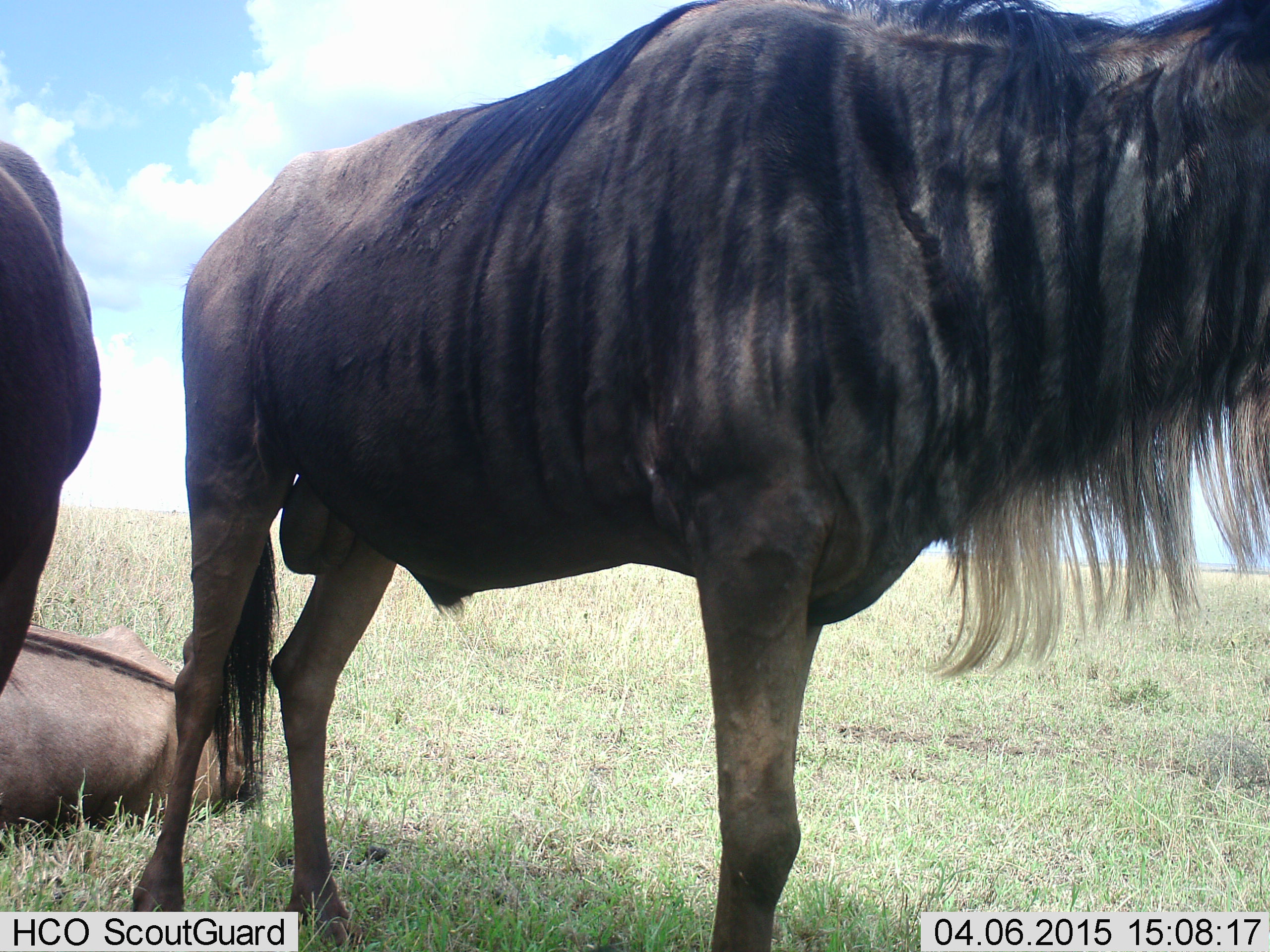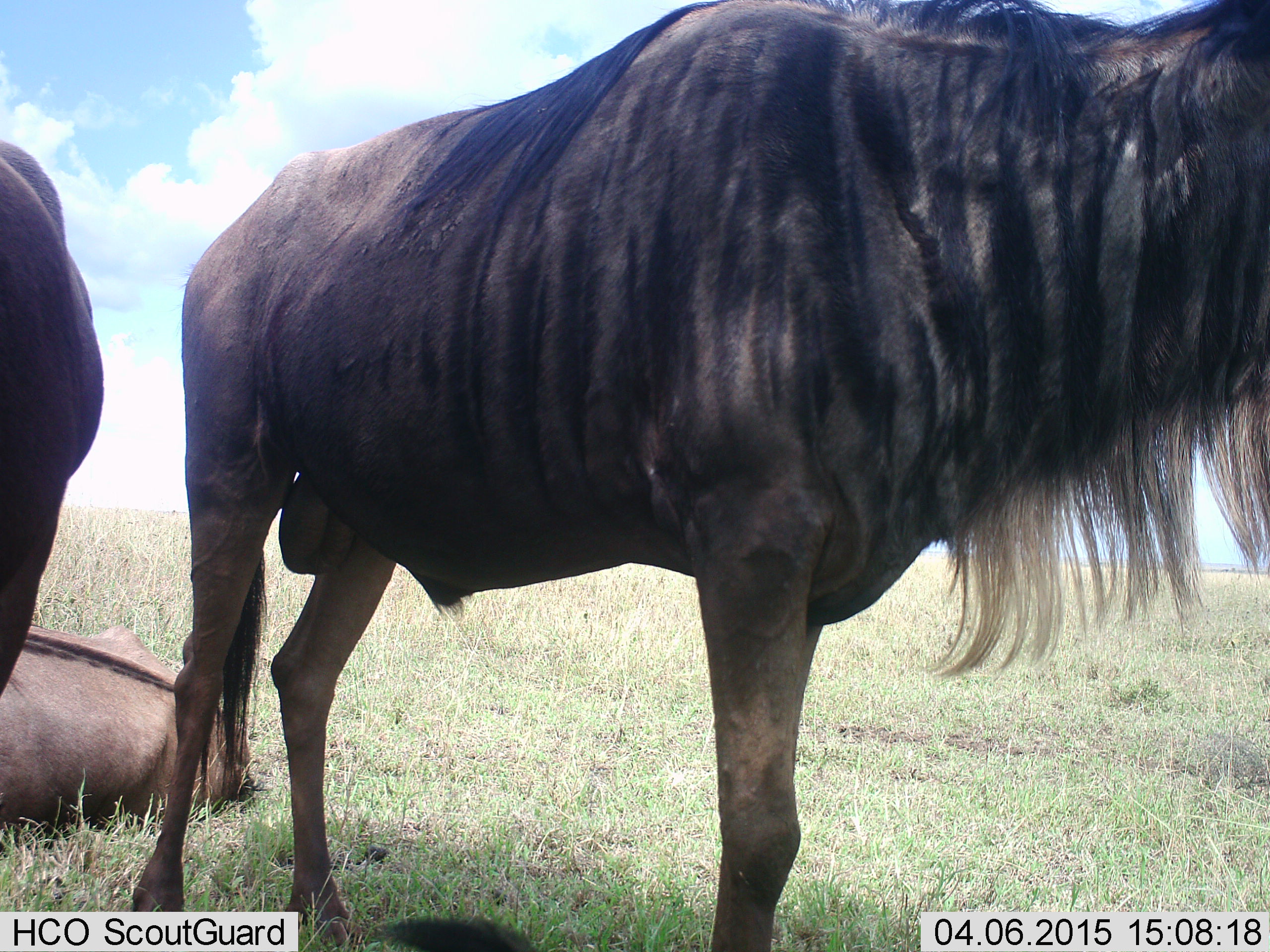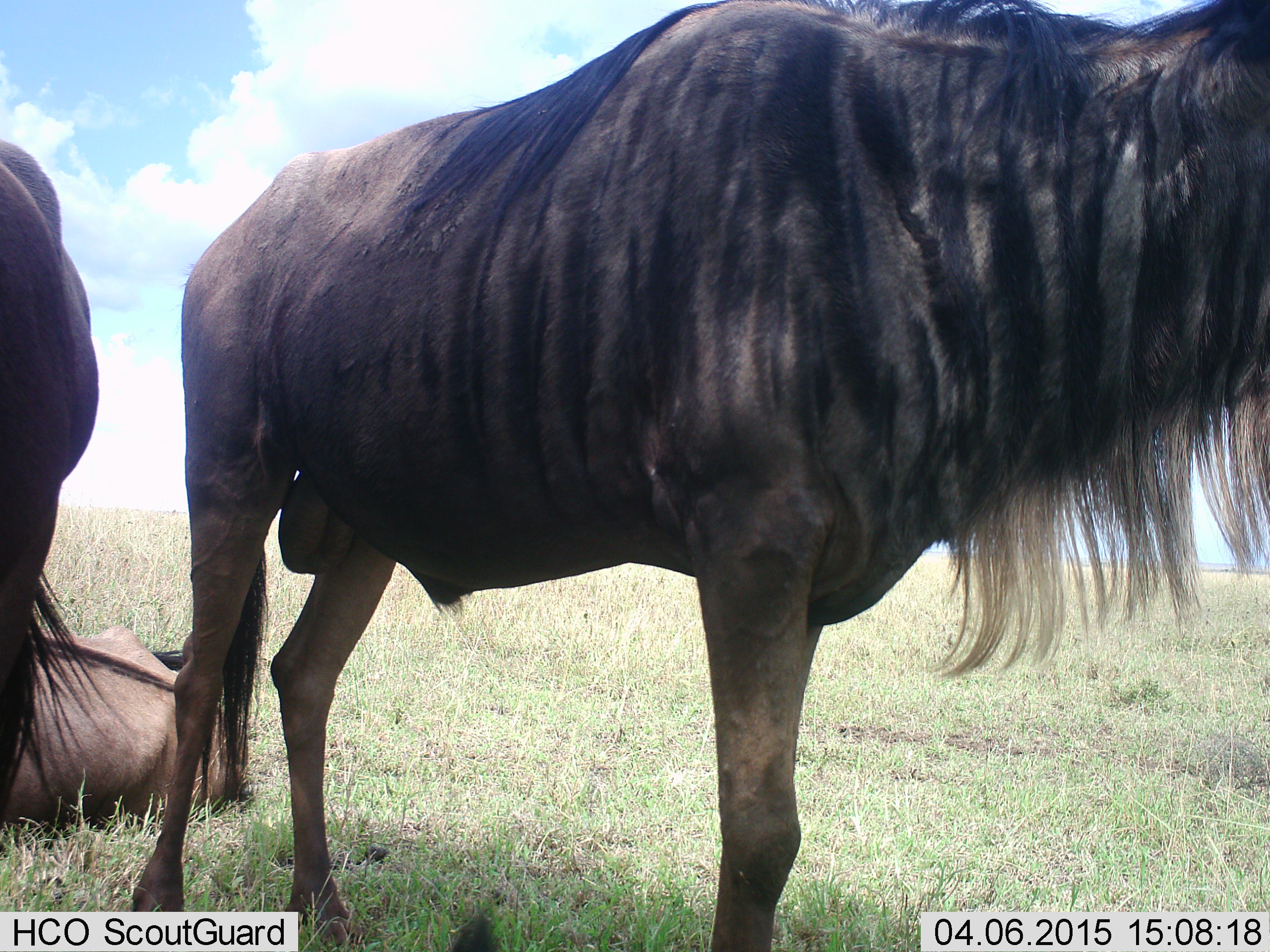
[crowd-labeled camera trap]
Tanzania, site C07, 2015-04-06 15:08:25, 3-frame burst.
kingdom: Animalia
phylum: Chordata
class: Mammalia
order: Artiodactyla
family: Bovidae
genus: Connochaetes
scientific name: Connochaetes taurinus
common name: blue wildebeest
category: wildebeest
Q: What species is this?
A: Wildebeest (blue wildebeest) (Connochaetes taurinus).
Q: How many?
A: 3.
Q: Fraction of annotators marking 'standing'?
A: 80%.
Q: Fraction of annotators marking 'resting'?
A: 90%.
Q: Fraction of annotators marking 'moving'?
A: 0%.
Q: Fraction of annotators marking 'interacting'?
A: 0%.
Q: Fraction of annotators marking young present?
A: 0%.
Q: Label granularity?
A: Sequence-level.